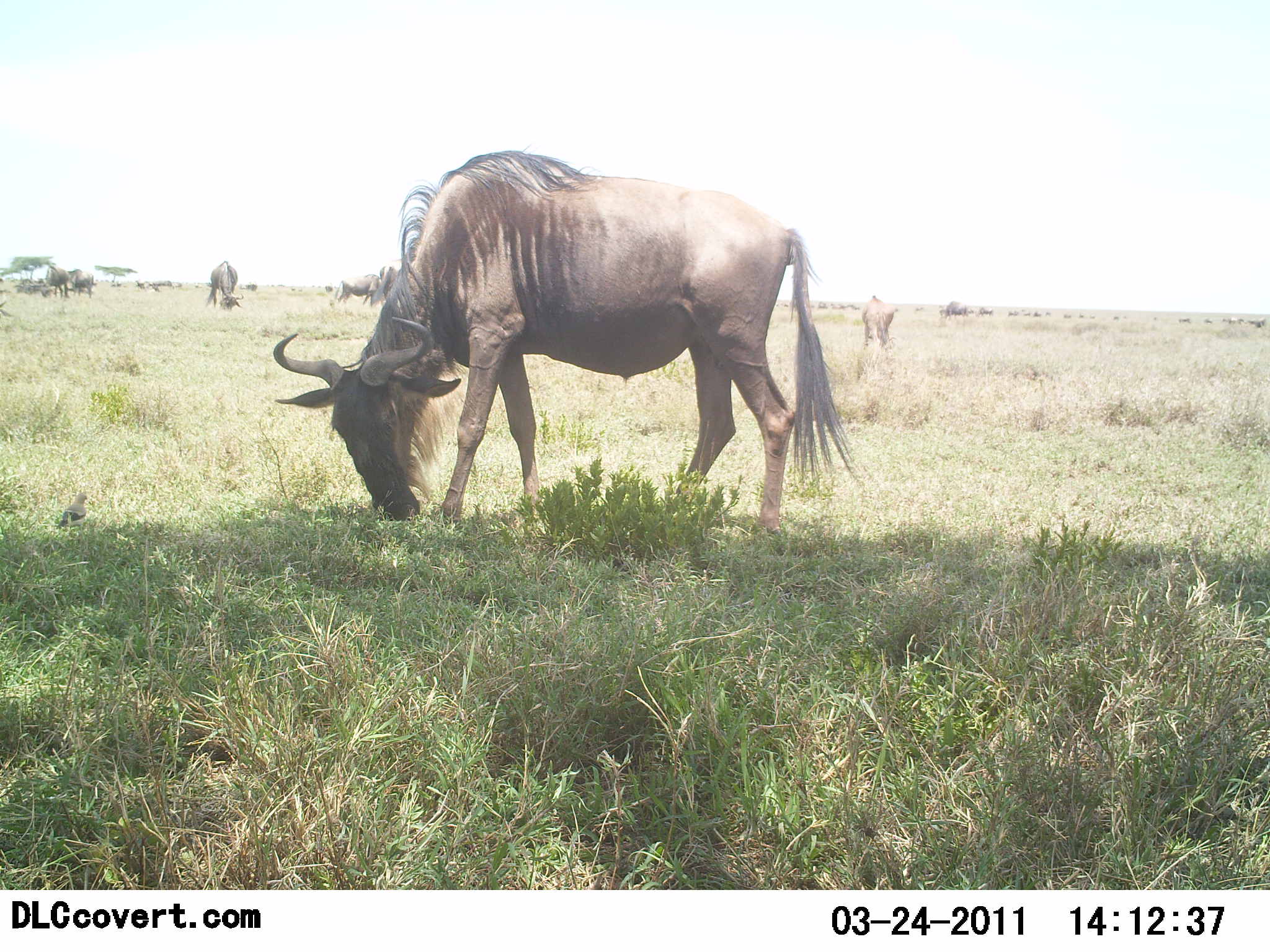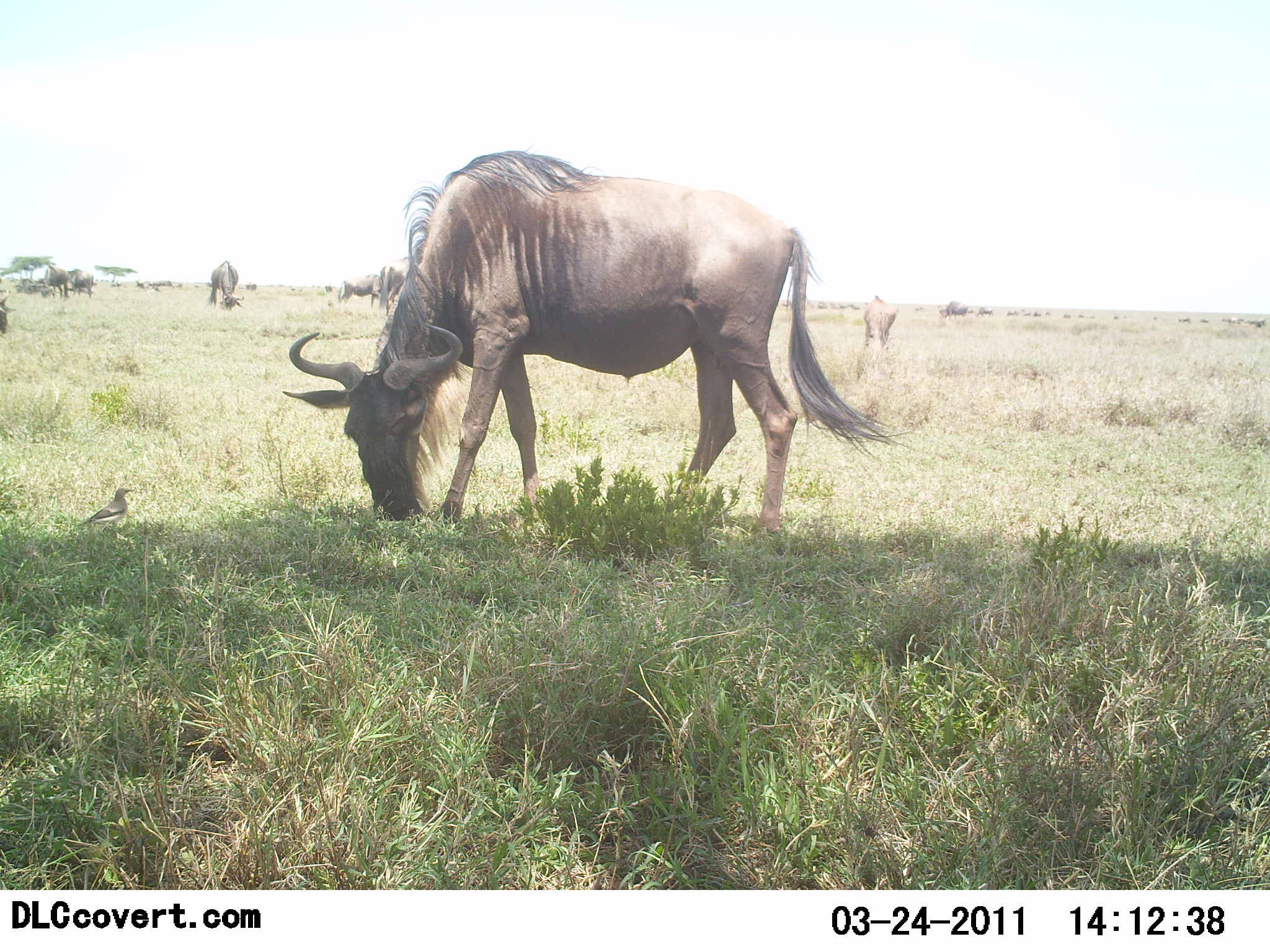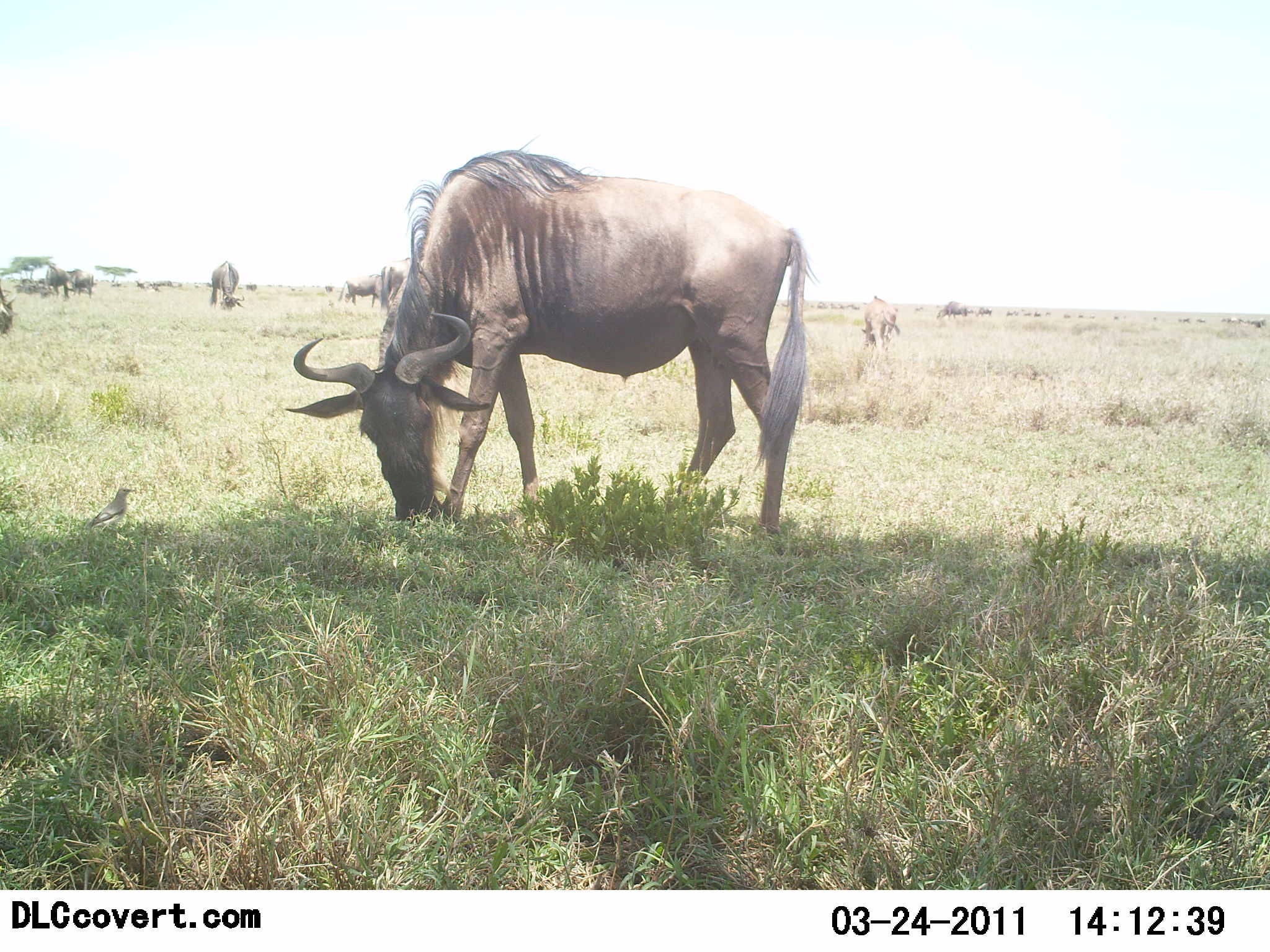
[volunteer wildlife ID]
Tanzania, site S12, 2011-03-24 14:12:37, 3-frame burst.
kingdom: Animalia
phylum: Chordata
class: Aves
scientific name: Aves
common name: bird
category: otherbird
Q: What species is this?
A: Otherbird (bird) (Aves).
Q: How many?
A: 1.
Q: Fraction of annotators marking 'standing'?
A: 85%.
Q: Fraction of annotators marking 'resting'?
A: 0%.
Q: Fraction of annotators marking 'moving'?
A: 15%.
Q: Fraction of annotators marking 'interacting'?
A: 0%.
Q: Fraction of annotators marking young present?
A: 0%.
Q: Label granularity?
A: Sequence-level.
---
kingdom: Animalia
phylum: Chordata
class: Mammalia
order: Artiodactyla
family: Bovidae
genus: Connochaetes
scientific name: Connochaetes taurinus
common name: blue wildebeest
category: wildebeest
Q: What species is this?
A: Wildebeest (blue wildebeest) (Connochaetes taurinus).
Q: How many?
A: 7.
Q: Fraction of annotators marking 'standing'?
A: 28%.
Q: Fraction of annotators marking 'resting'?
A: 6%.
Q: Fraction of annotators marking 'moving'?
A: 0%.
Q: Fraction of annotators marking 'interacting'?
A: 0%.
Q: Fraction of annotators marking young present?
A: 0%.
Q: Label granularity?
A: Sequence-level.